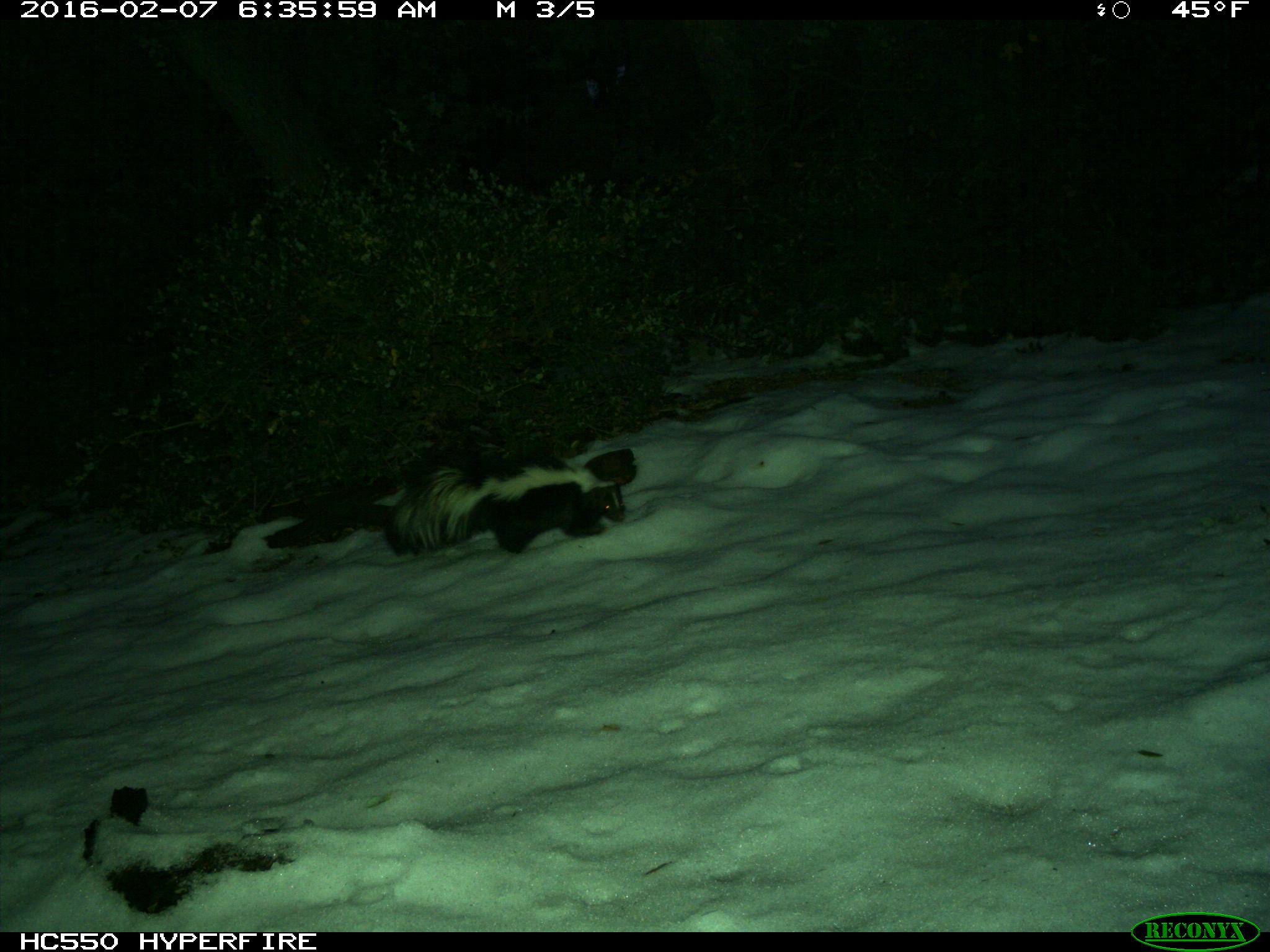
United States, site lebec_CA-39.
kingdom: Animalia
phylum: Chordata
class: Mammalia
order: Carnivora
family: Mephitidae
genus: Mephitis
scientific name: Mephitis mephitis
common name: striped skunk